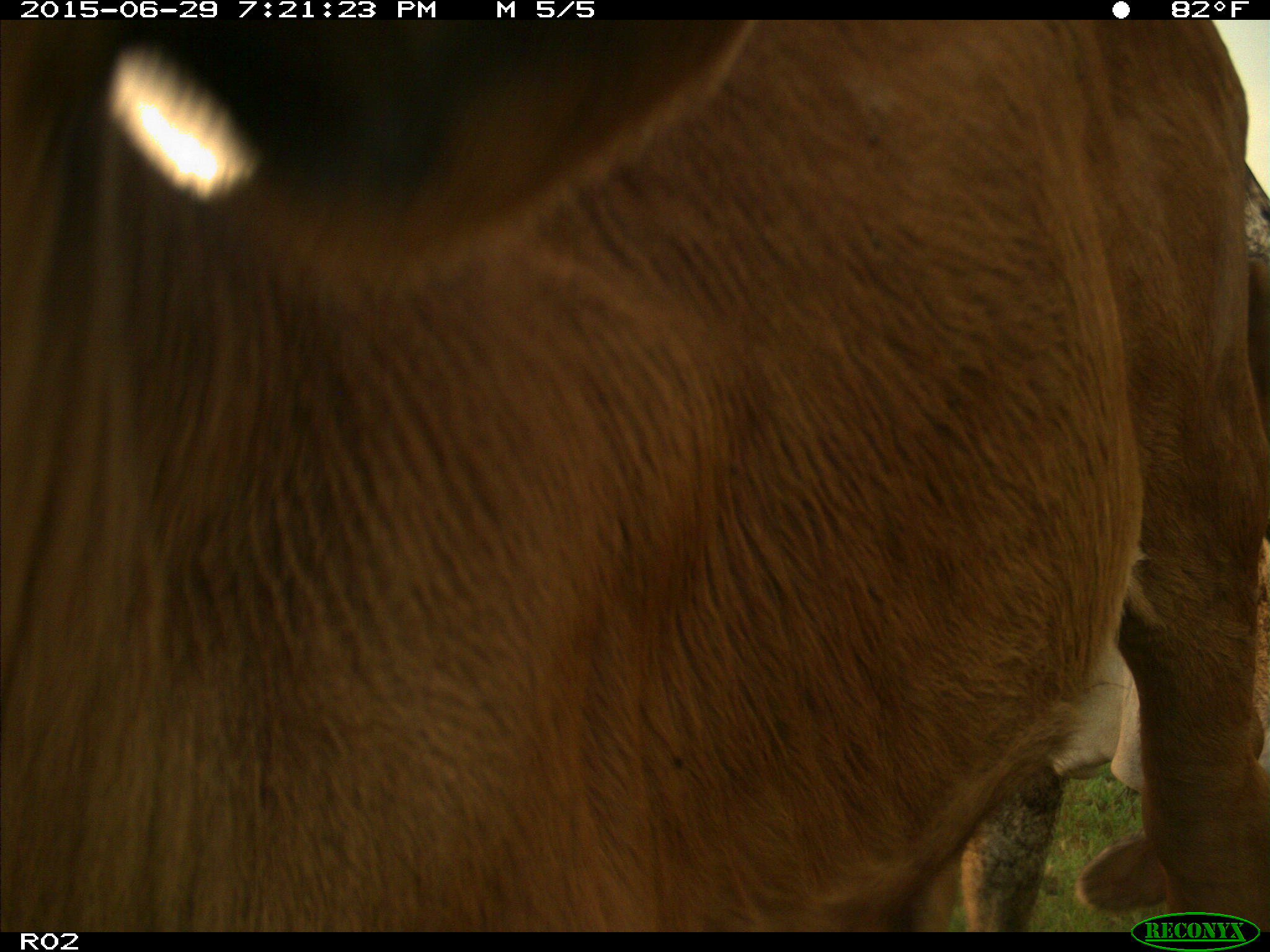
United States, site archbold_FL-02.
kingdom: Animalia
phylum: Chordata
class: Mammalia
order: Artiodactyla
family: Bovidae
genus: Bos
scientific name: Bos taurus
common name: domestic cow